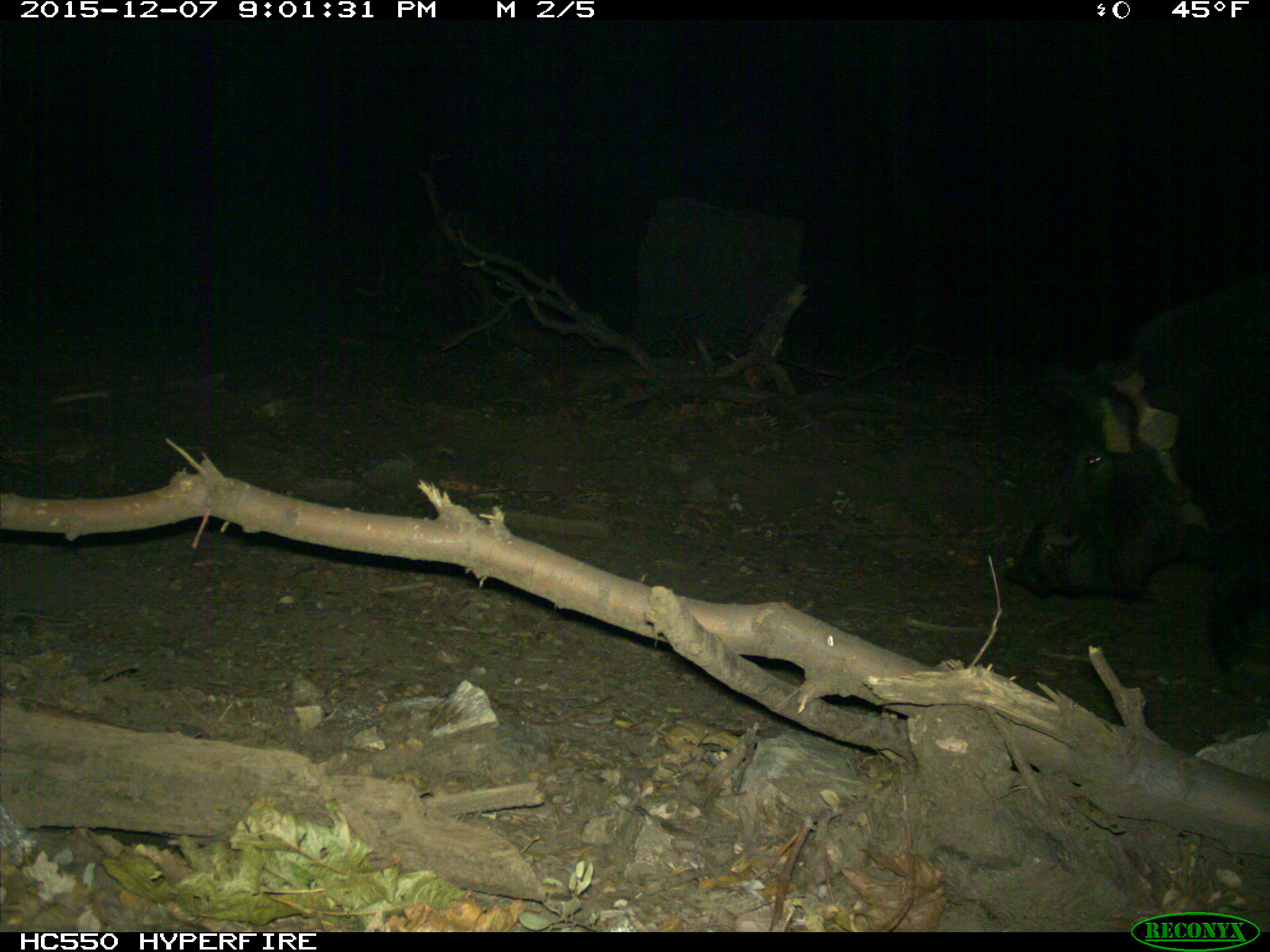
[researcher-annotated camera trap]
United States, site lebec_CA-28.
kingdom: Animalia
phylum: Chordata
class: Mammalia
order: Artiodactyla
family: Suidae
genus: Sus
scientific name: Sus scrofa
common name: wild boar